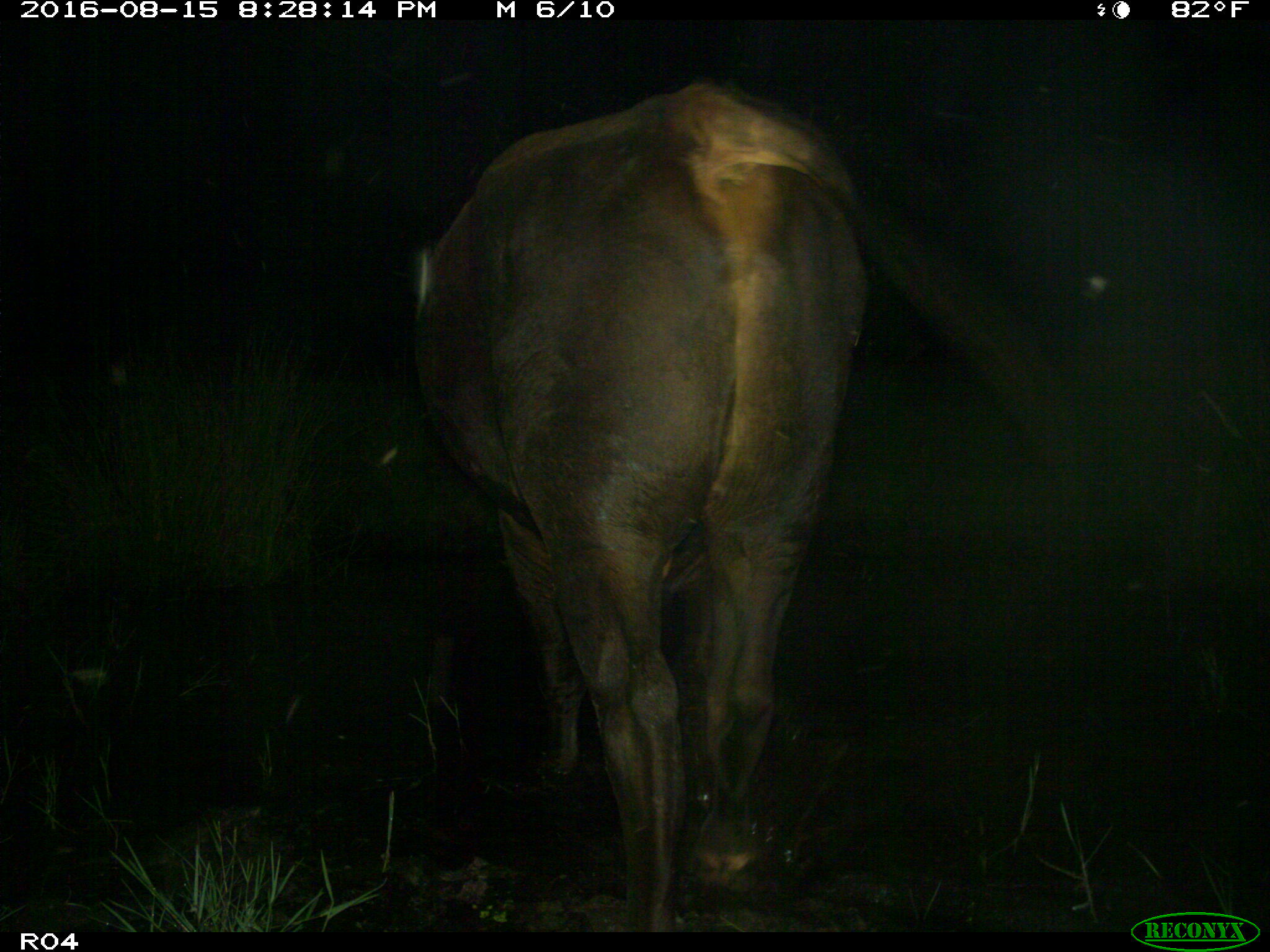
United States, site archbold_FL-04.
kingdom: Animalia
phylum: Chordata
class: Mammalia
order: Artiodactyla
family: Bovidae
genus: Bos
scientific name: Bos taurus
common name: domestic cow